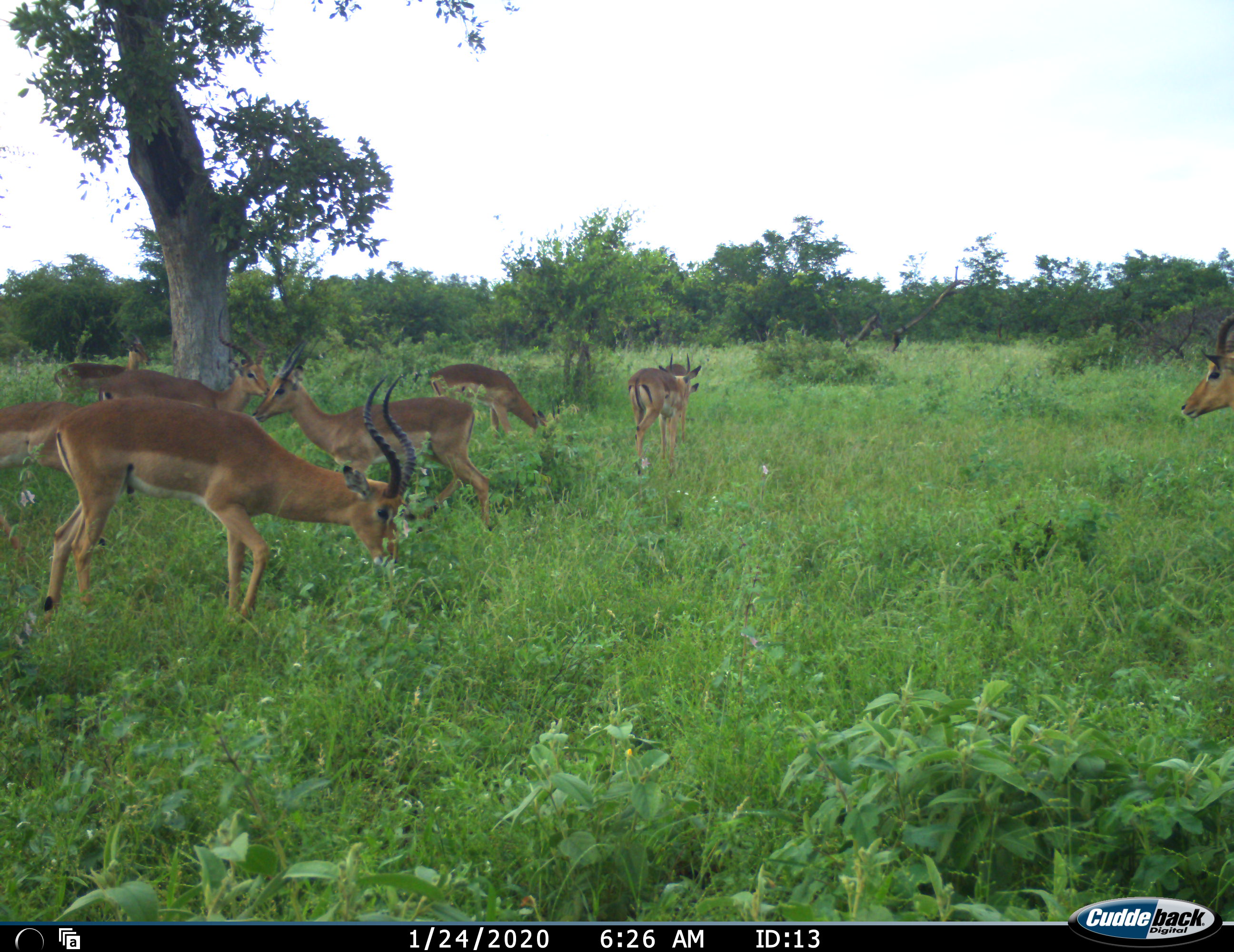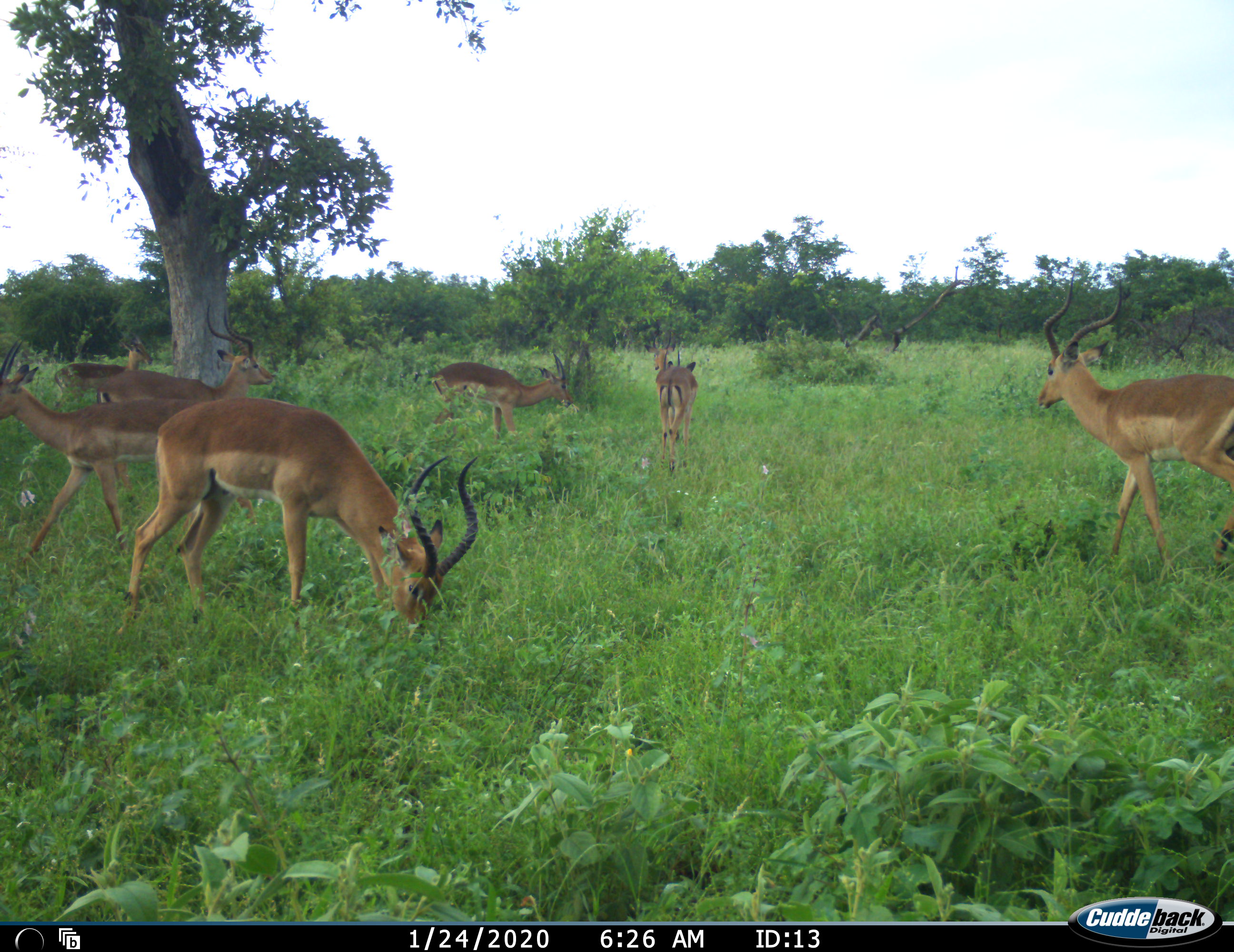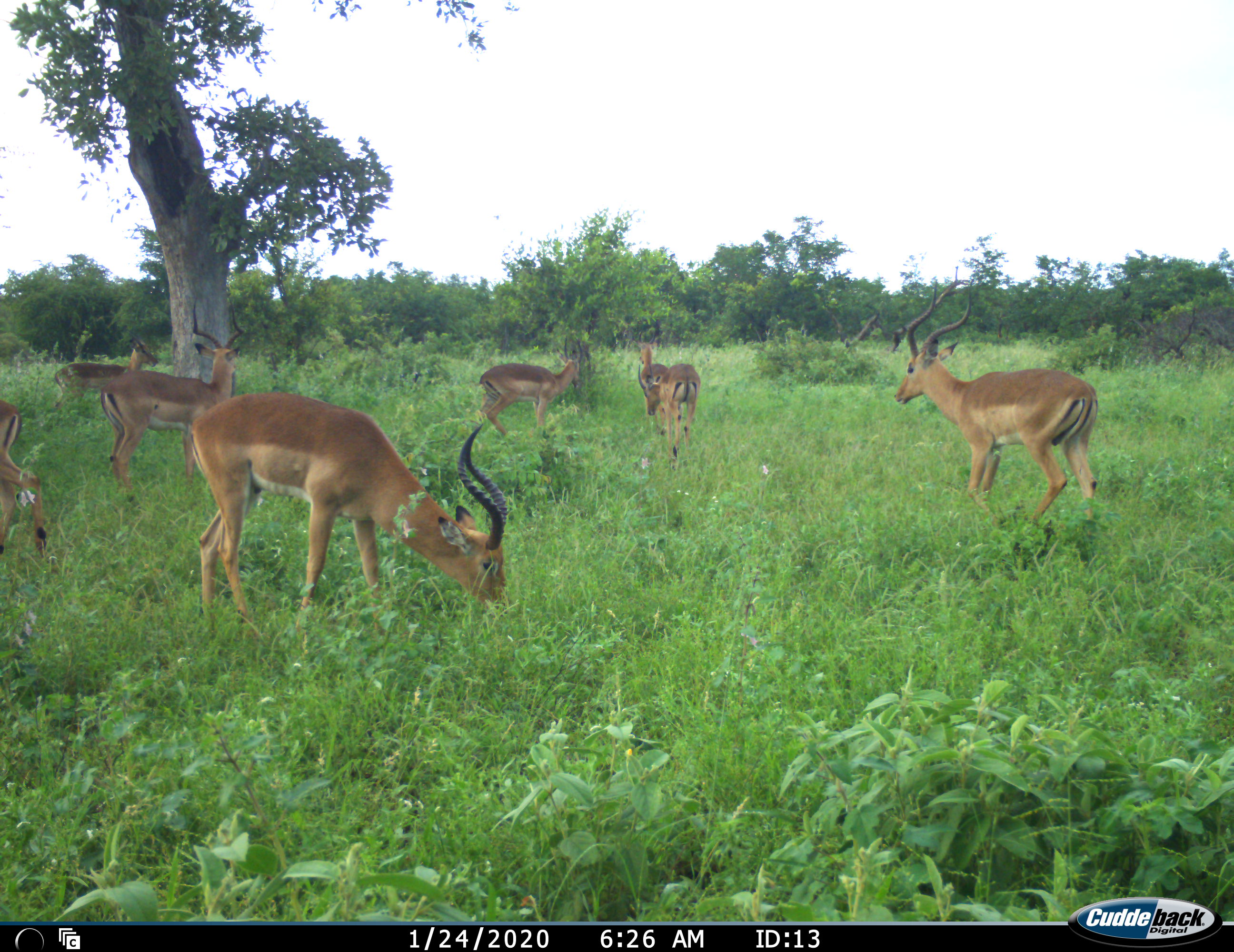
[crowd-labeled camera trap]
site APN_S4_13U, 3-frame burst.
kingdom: Animalia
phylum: Chordata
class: Mammalia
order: Artiodactyla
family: Bovidae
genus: Aepyceros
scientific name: Aepyceros melampus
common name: impala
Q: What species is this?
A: Impala (Aepyceros melampus).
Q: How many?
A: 9.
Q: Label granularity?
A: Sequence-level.